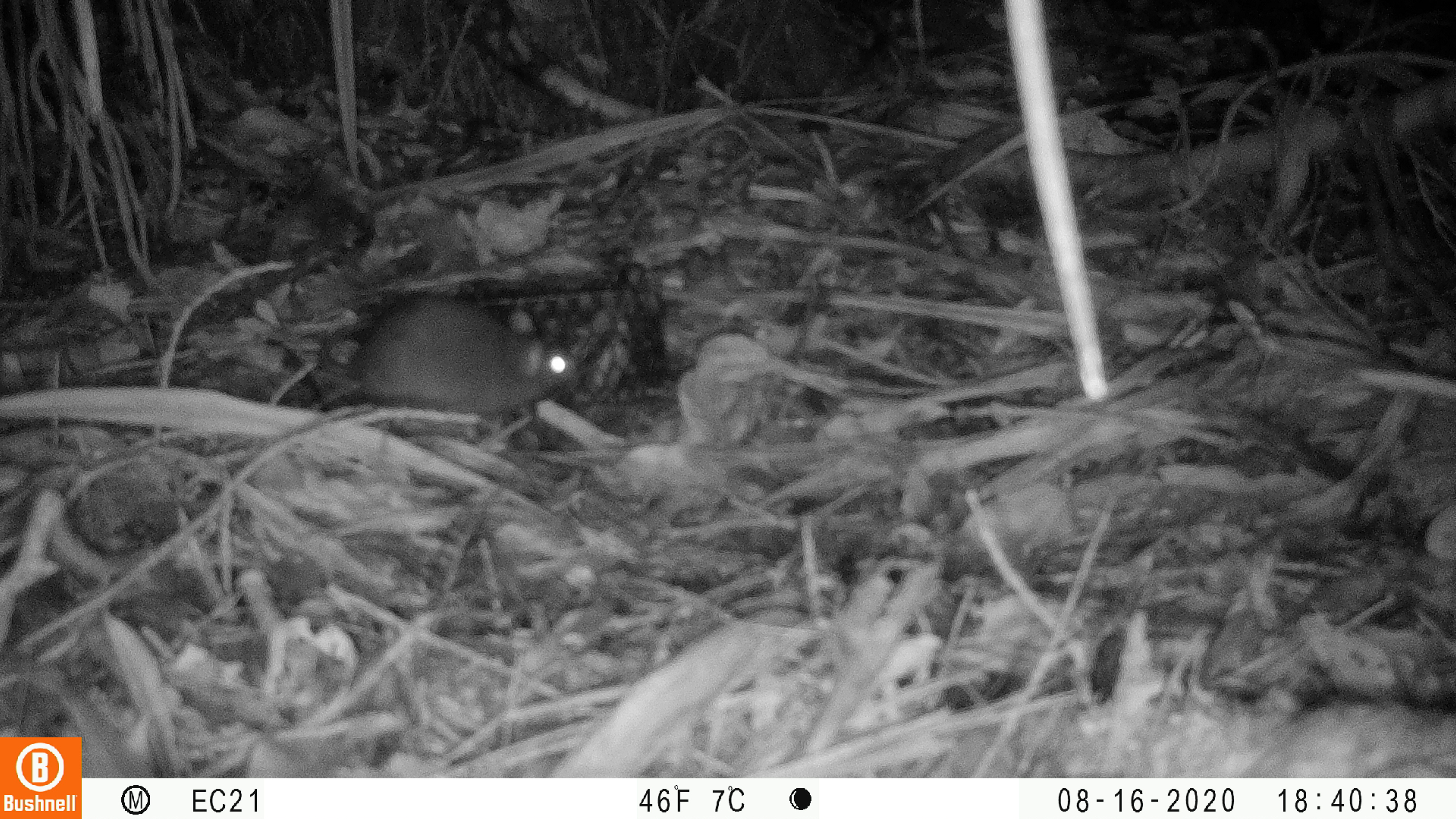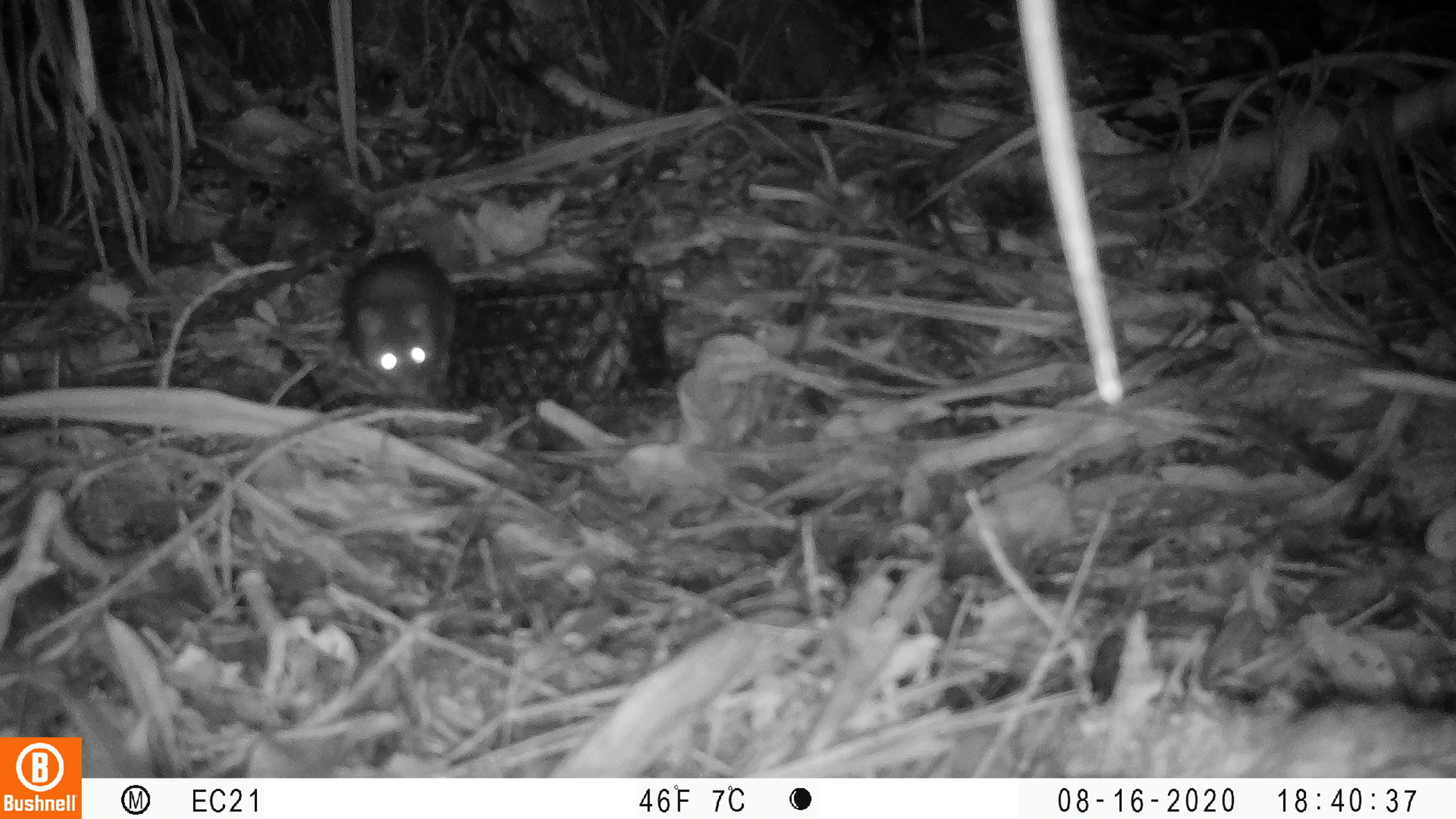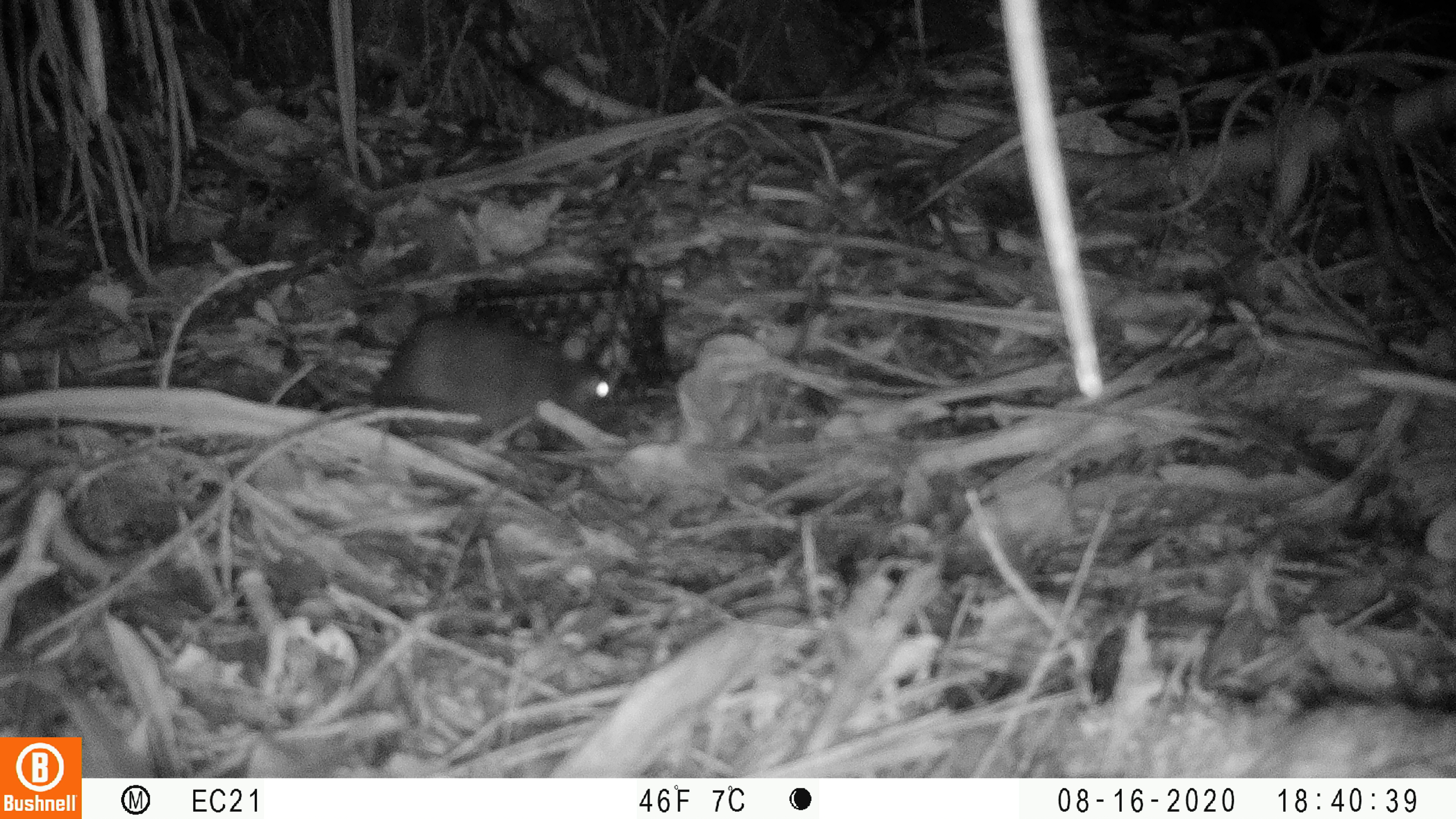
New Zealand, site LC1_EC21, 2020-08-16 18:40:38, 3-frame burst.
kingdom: Animalia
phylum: Chordata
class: Mammalia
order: Rodentia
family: Muridae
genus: Rattus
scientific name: Rattus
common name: rat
Rat (Rattus).